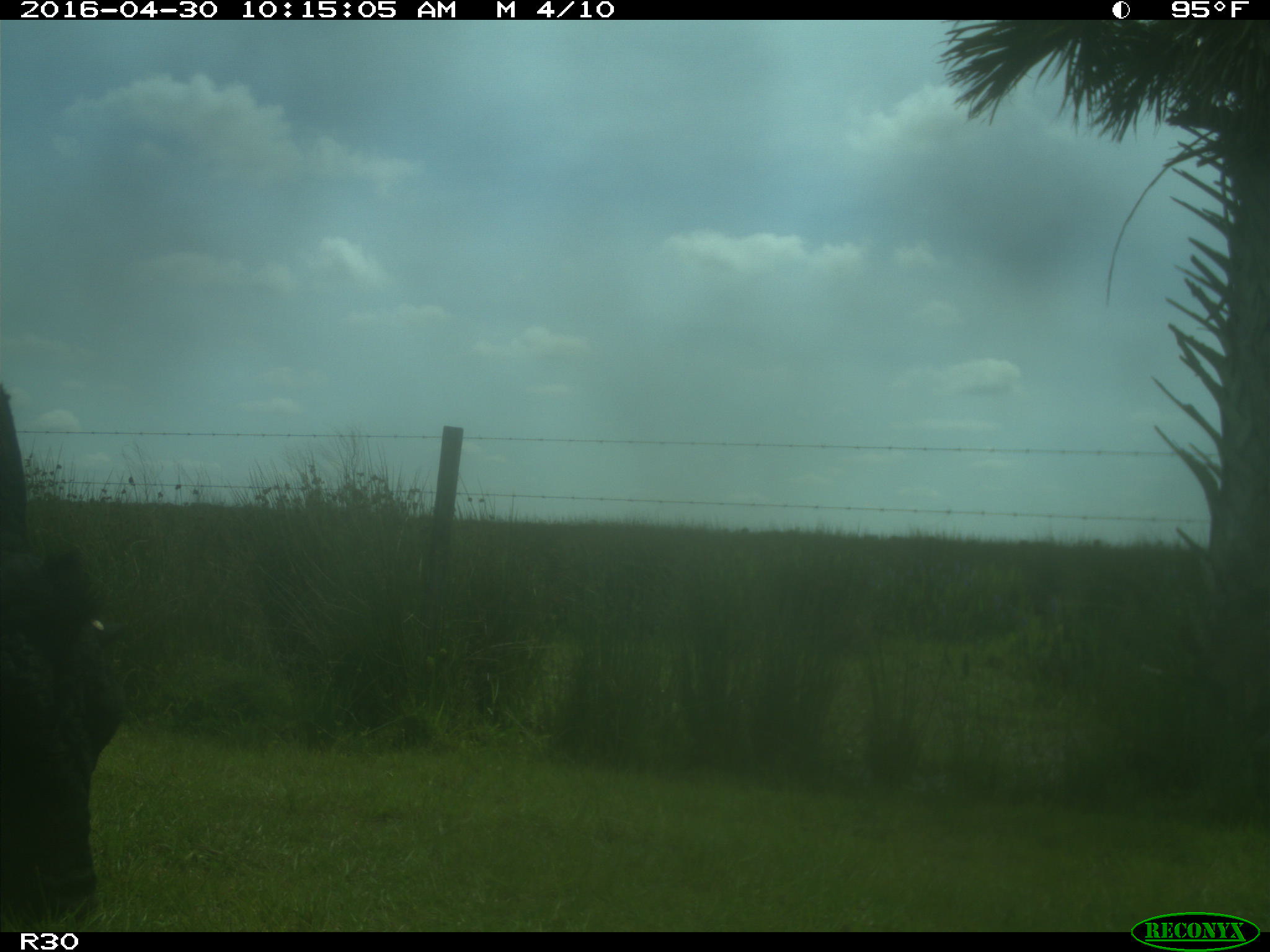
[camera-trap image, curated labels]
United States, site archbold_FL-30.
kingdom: Animalia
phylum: Chordata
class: Mammalia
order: Artiodactyla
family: Bovidae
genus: Bos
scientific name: Bos taurus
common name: domestic cow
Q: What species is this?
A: Bos taurus (domestic cow).